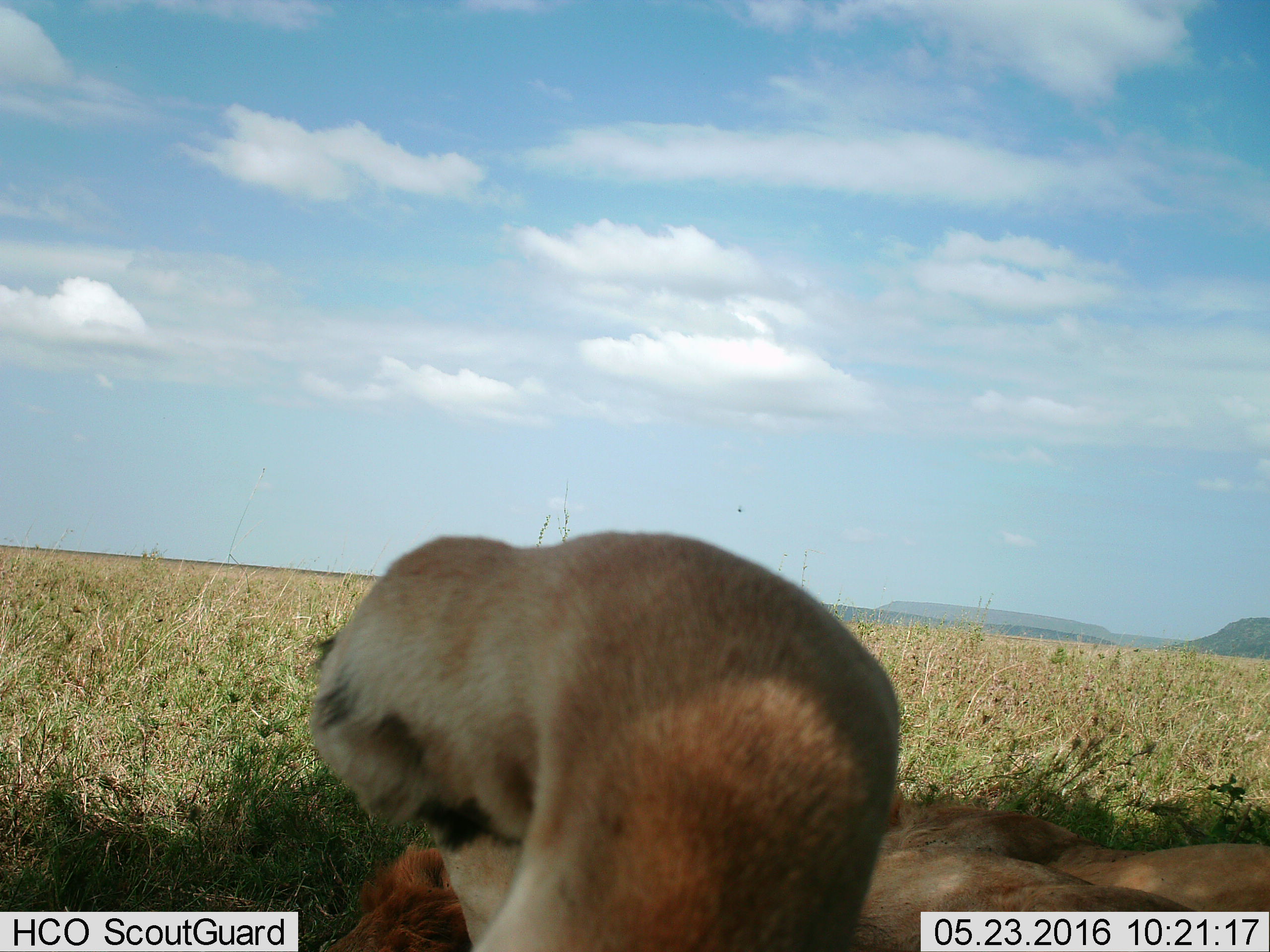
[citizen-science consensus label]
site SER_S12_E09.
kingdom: Animalia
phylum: Chordata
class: Mammalia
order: Carnivora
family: Felidae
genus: Panthera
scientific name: Panthera leo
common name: lion male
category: lionmale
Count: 1.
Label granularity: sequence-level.